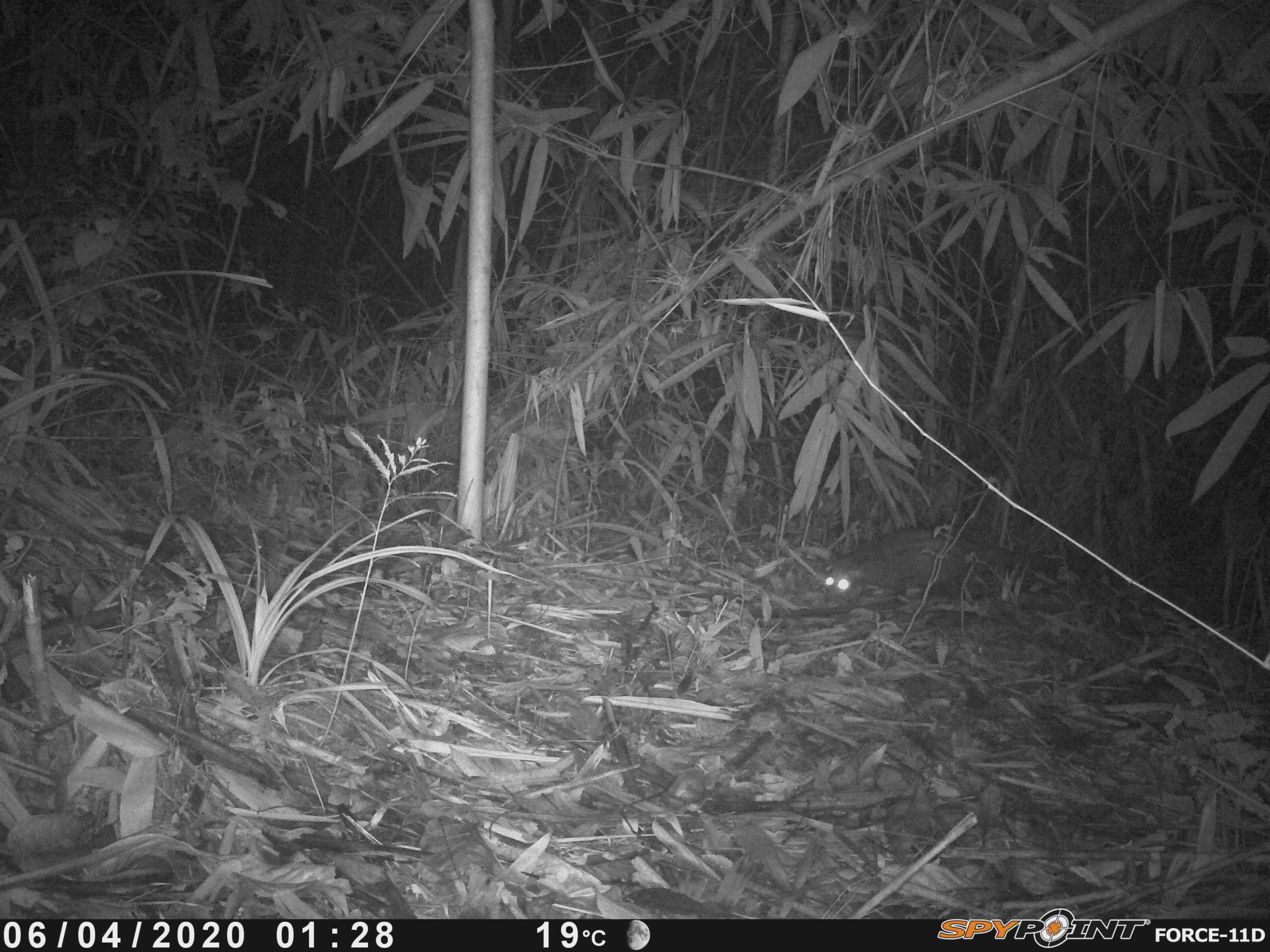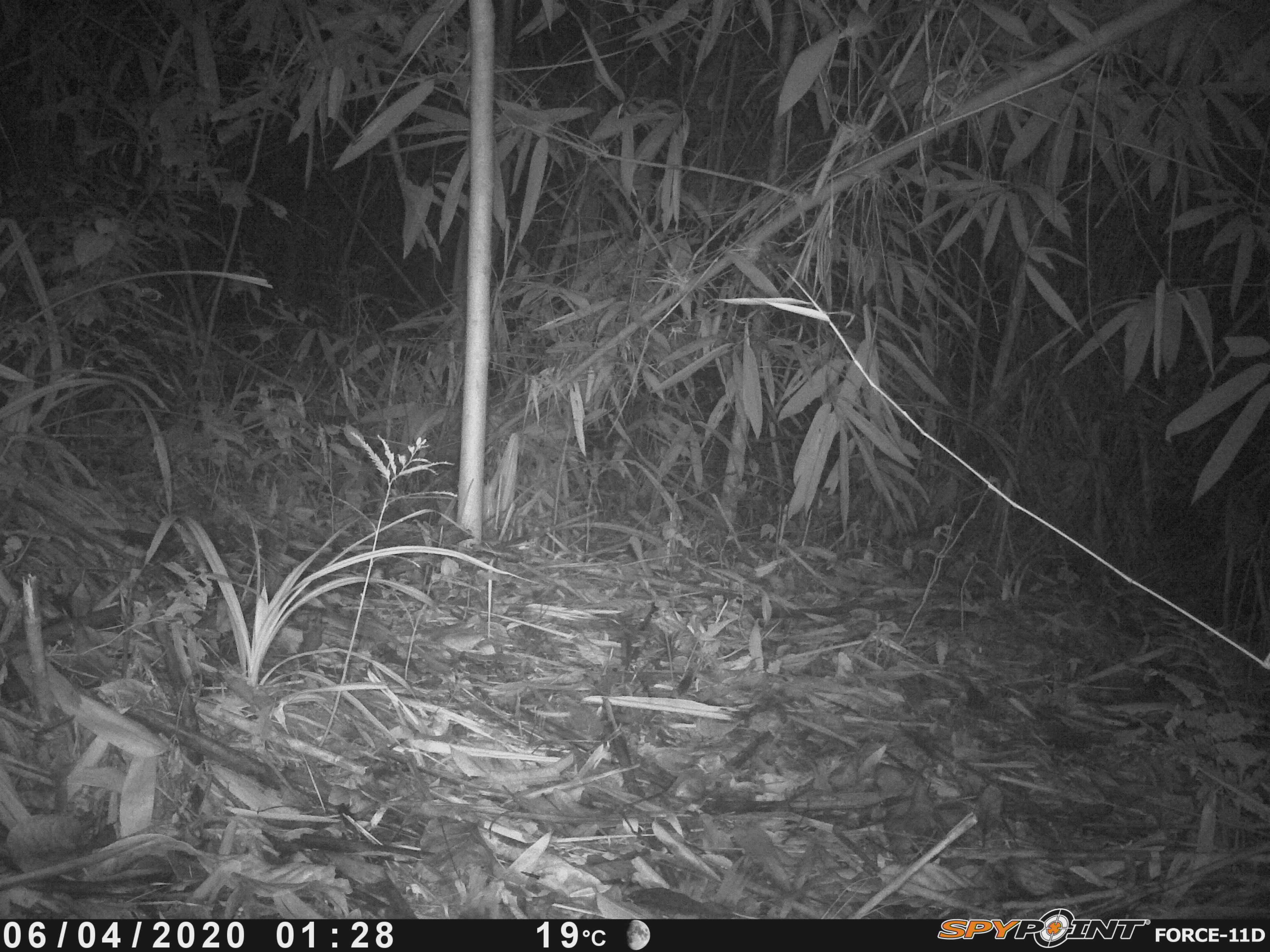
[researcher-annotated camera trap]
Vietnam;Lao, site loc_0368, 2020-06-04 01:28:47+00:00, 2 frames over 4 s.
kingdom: Animalia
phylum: Chordata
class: Mammalia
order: Carnivora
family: Viverridae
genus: Paradoxurus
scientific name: Paradoxurus hermaphroditus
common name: common palm civet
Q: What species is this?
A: Common palm civet (Paradoxurus hermaphroditus).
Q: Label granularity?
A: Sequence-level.